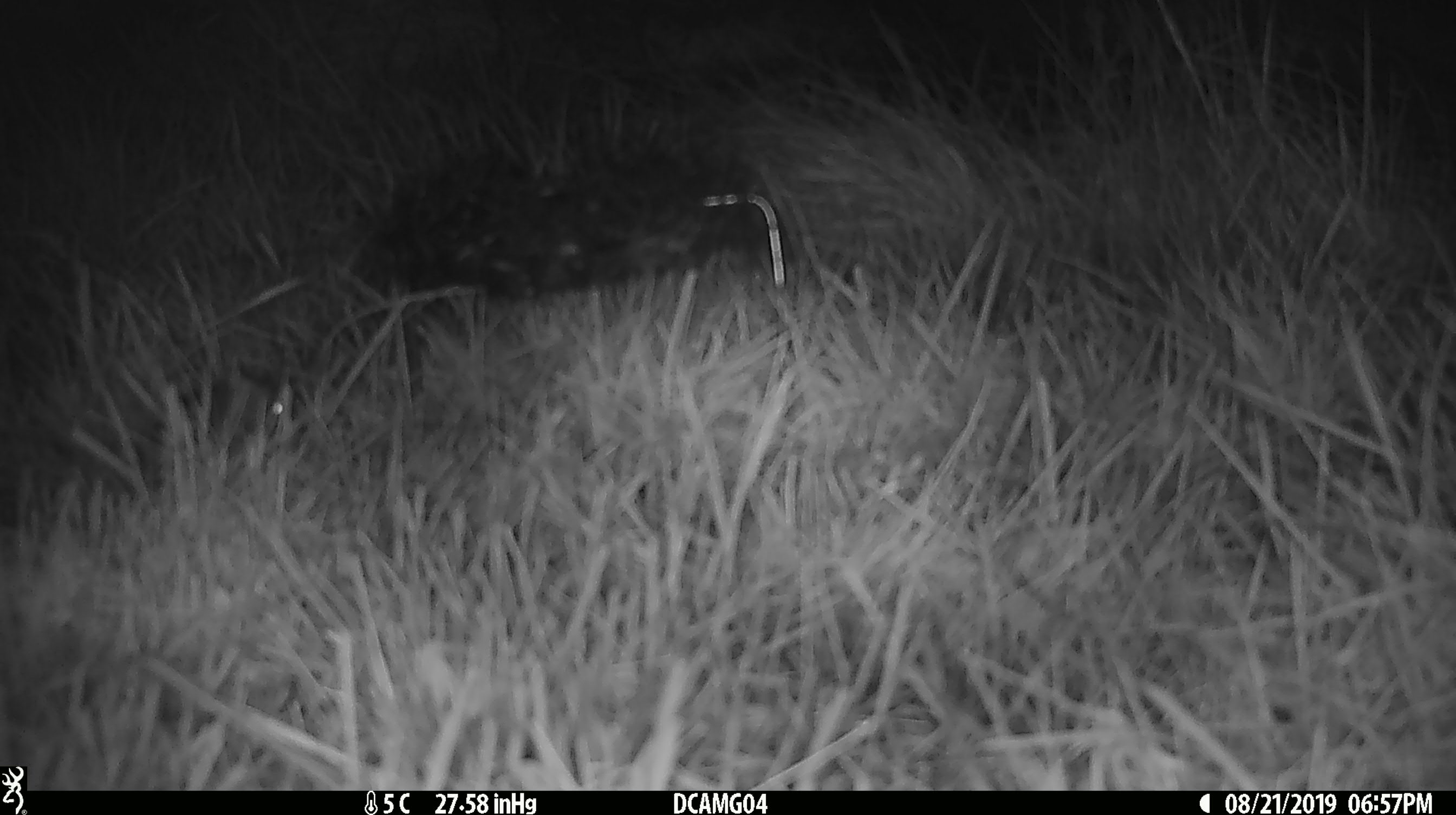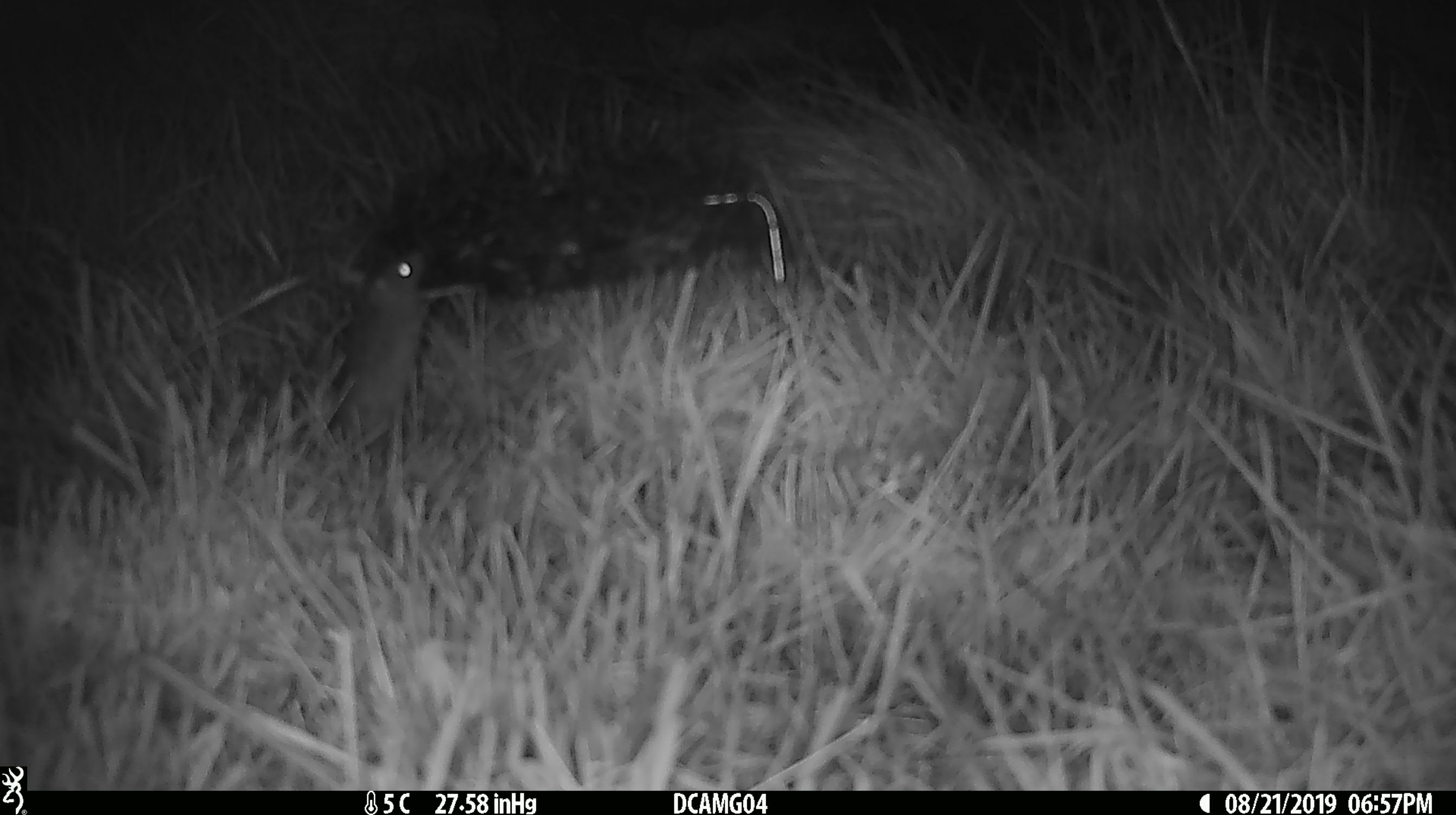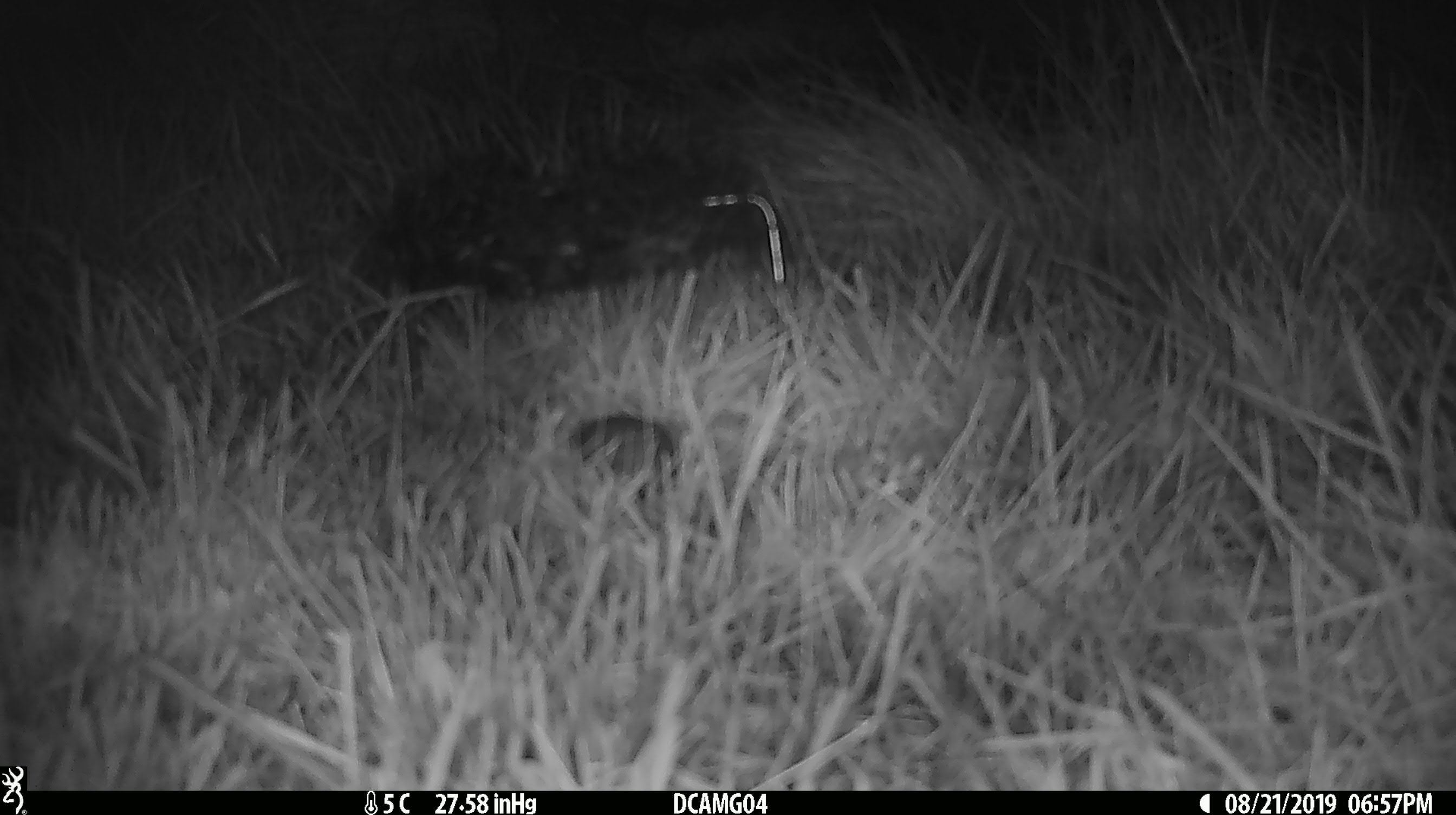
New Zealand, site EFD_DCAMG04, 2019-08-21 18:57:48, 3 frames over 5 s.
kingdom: Animalia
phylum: Chordata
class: Mammalia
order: Rodentia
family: Muridae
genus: Mus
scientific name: Mus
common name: mouse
Mouse (Mus).